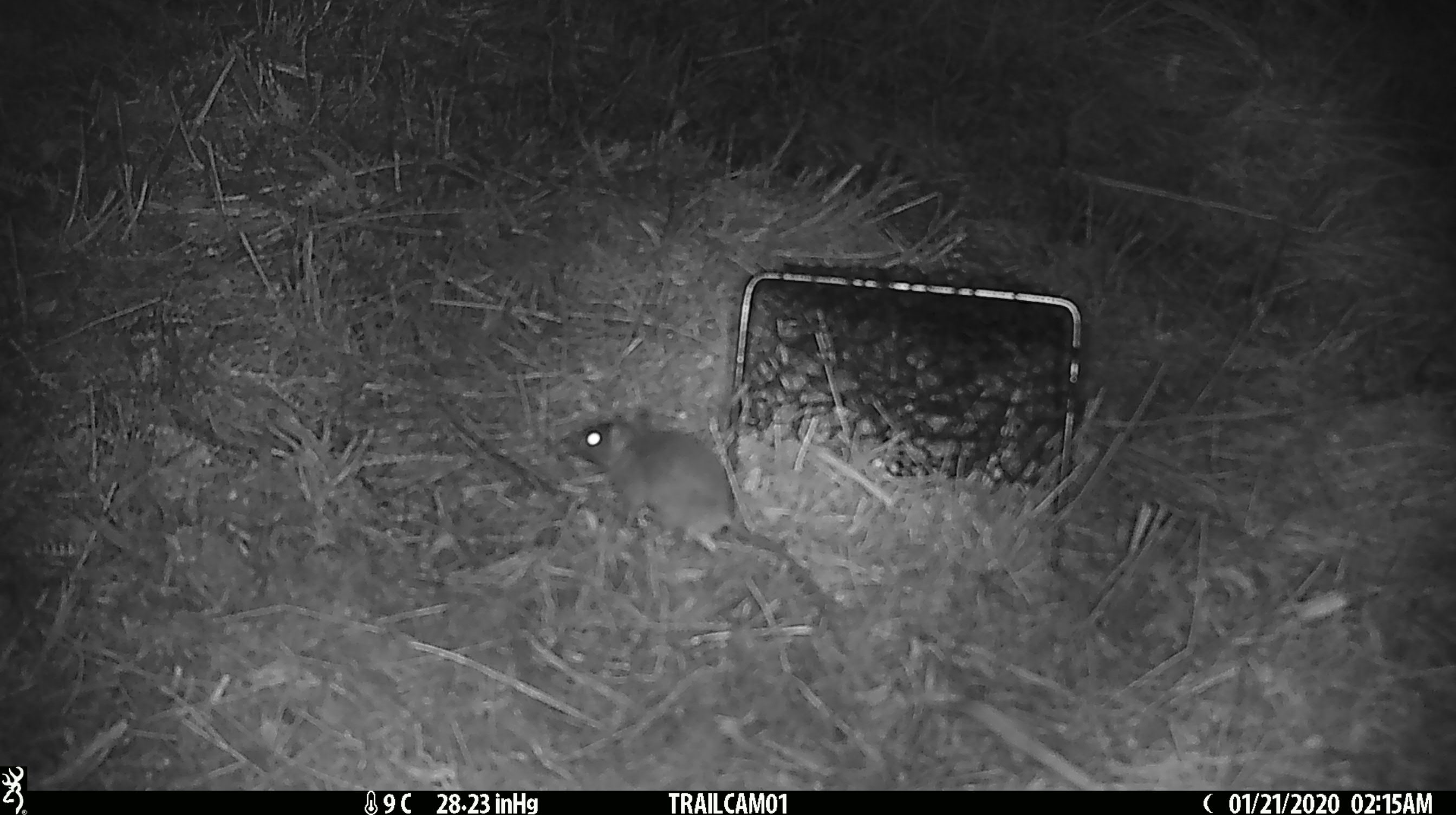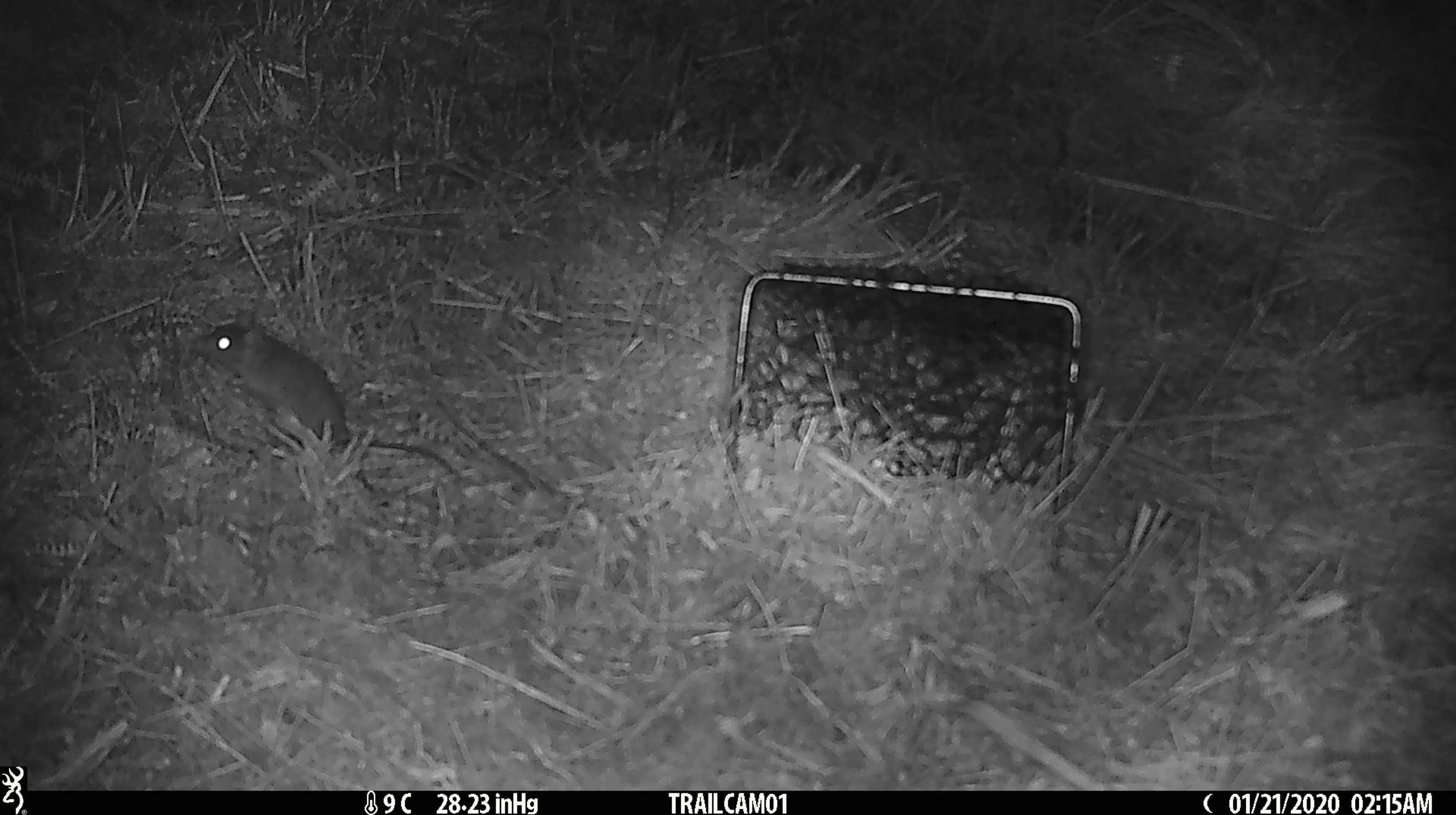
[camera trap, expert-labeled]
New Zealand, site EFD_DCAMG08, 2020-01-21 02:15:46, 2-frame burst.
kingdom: Animalia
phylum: Chordata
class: Mammalia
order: Rodentia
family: Muridae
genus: Mus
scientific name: Mus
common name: mouse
Mouse (Mus).